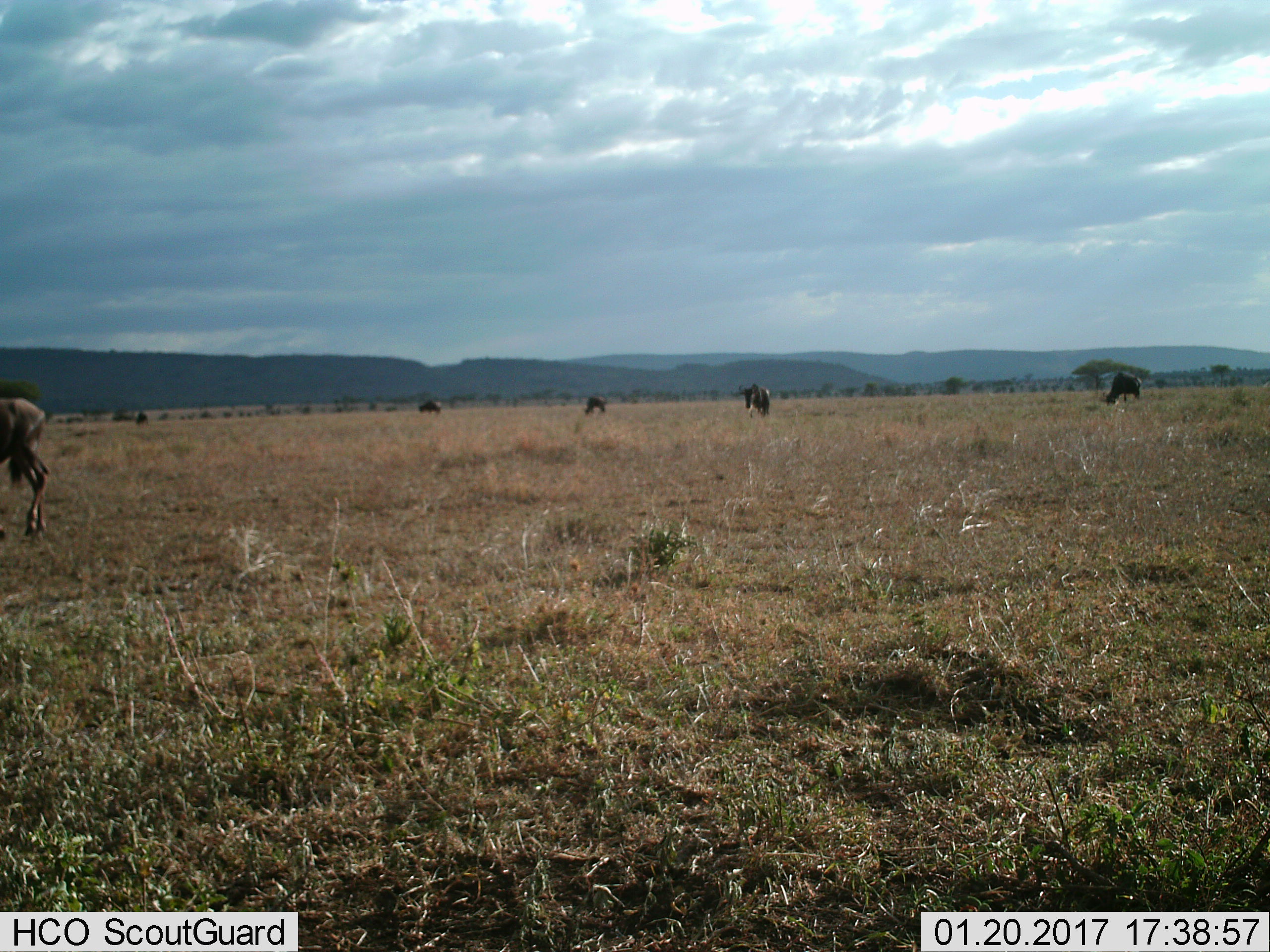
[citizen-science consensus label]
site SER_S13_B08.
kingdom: Animalia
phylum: Chordata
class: Mammalia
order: Artiodactyla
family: Bovidae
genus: Connochaetes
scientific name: Connochaetes taurinus taurinus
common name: blue wildebeest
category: wildebeestblue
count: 6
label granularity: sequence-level